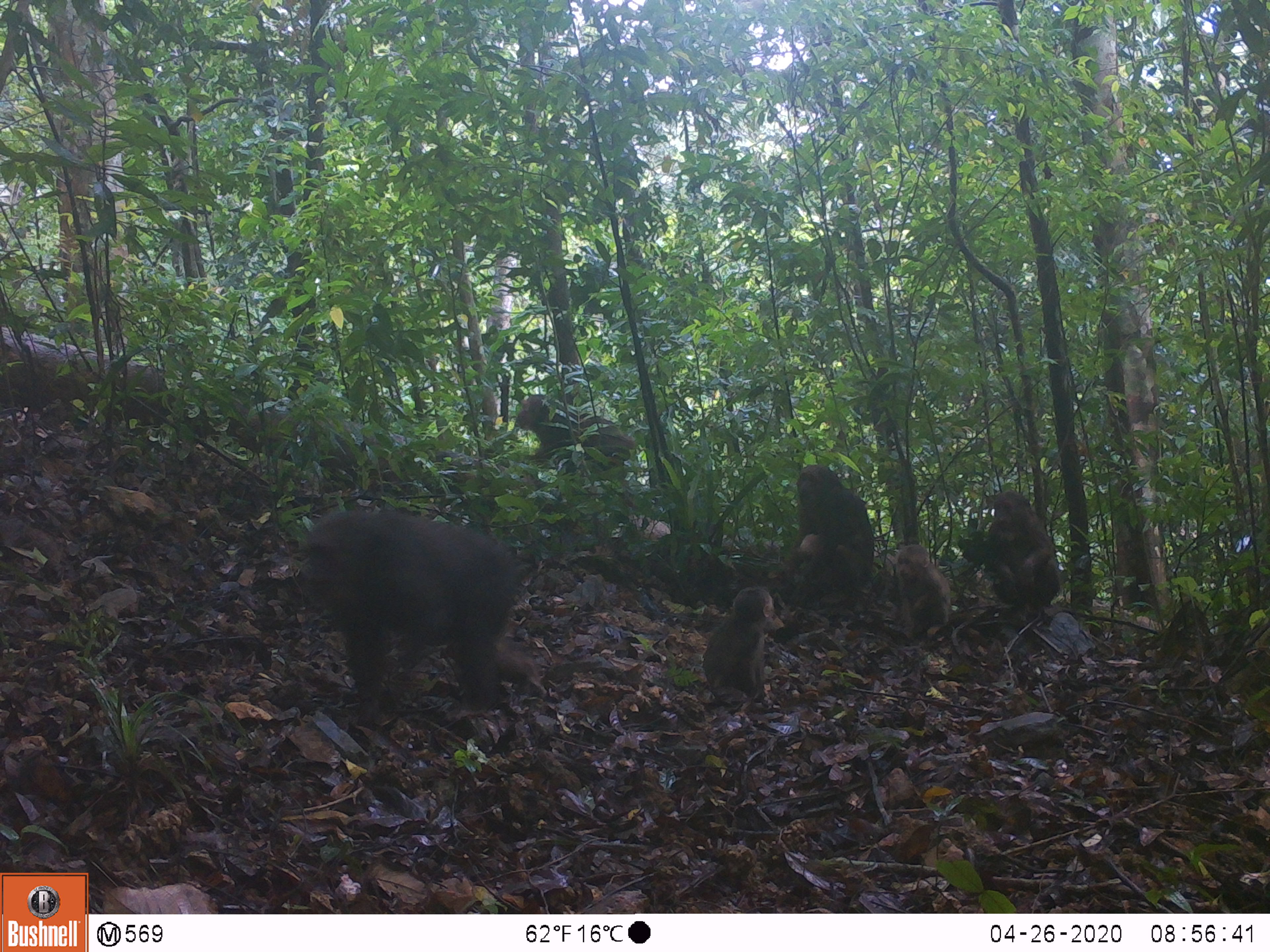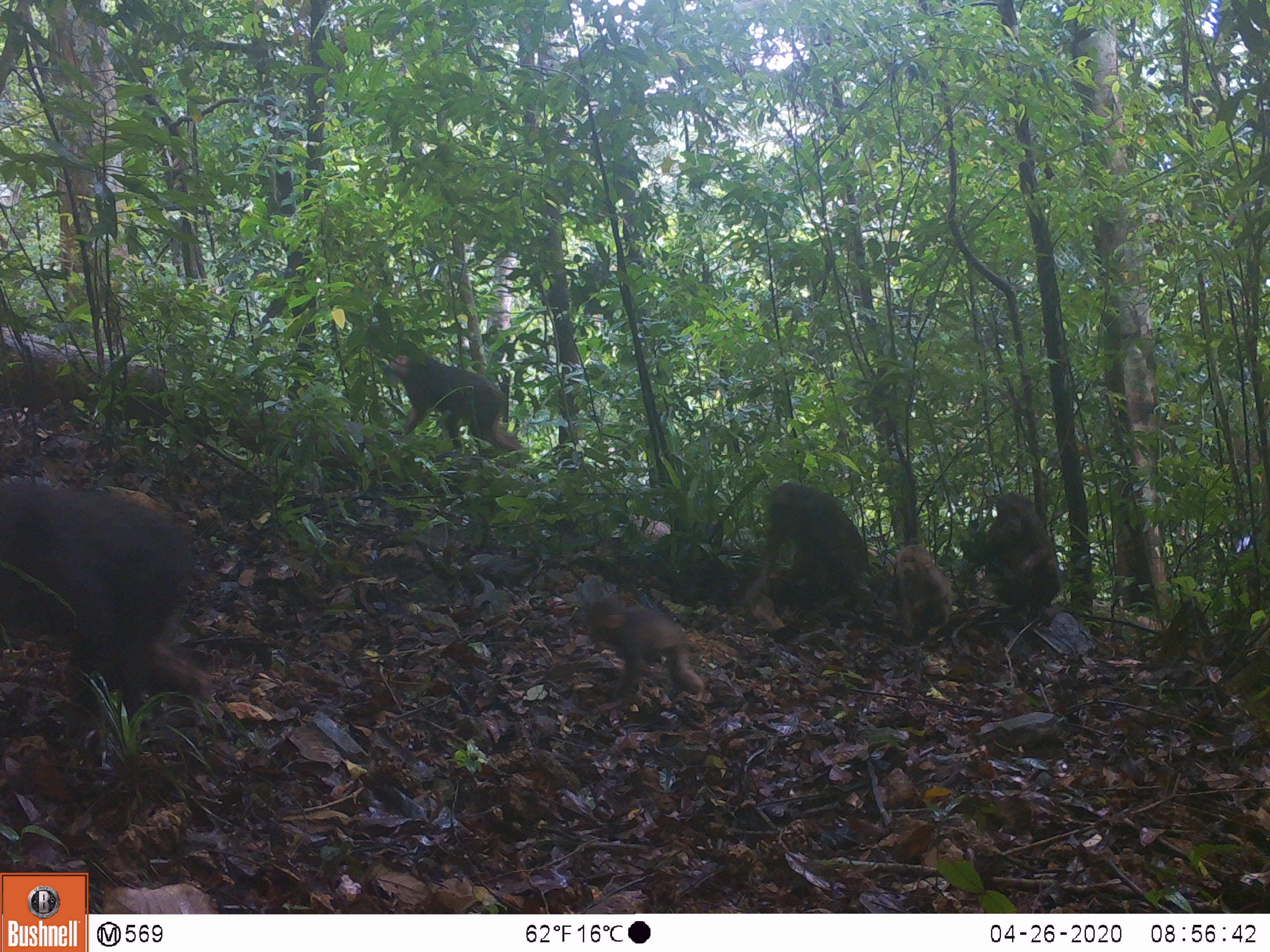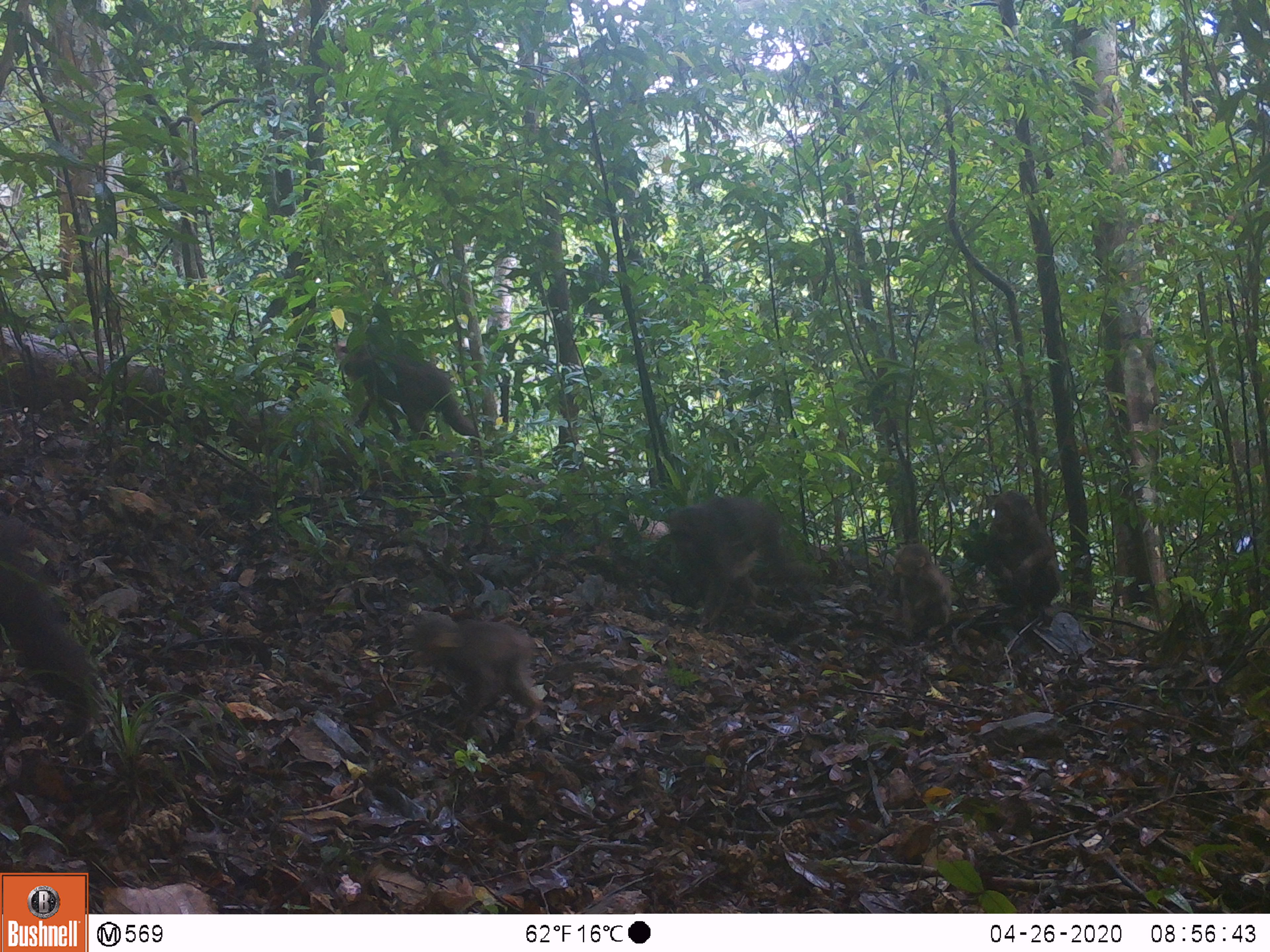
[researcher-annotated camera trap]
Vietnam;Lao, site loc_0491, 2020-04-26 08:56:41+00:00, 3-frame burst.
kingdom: Animalia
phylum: Chordata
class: Mammalia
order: Primates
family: Cercopithecidae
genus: Macaca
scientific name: Macaca arctoides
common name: stump-tailed macaque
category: stump tailed macaque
Stump tailed macaque (stump-tailed macaque) (Macaca arctoides). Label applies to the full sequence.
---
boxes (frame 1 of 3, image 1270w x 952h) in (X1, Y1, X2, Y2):
stump tailed macaque: (299, 508, 548, 709); (784, 464, 874, 603); (516, 394, 634, 474); (989, 490, 1060, 612); (702, 586, 775, 702); (893, 543, 950, 635)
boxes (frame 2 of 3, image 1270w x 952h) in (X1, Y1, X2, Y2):
stump tailed macaque: (0, 476, 214, 742); (388, 339, 523, 455); (745, 481, 868, 605); (591, 595, 704, 711); (988, 490, 1060, 625); (895, 543, 953, 634)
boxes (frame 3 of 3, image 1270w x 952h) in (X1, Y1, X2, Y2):
stump tailed macaque: (0, 515, 101, 720); (669, 497, 810, 623); (411, 611, 544, 736); (335, 339, 479, 442); (986, 488, 1059, 609); (893, 543, 951, 634)